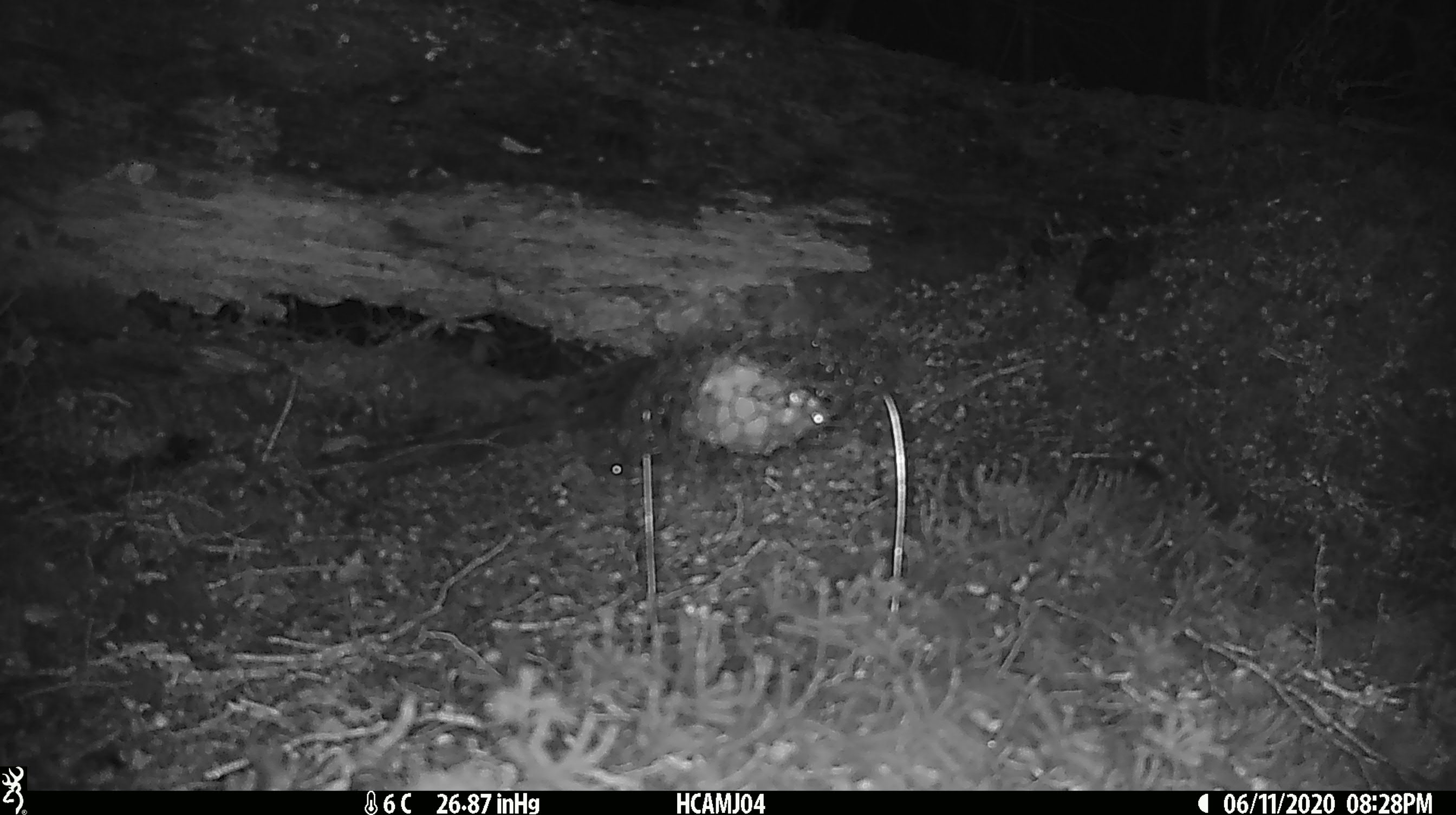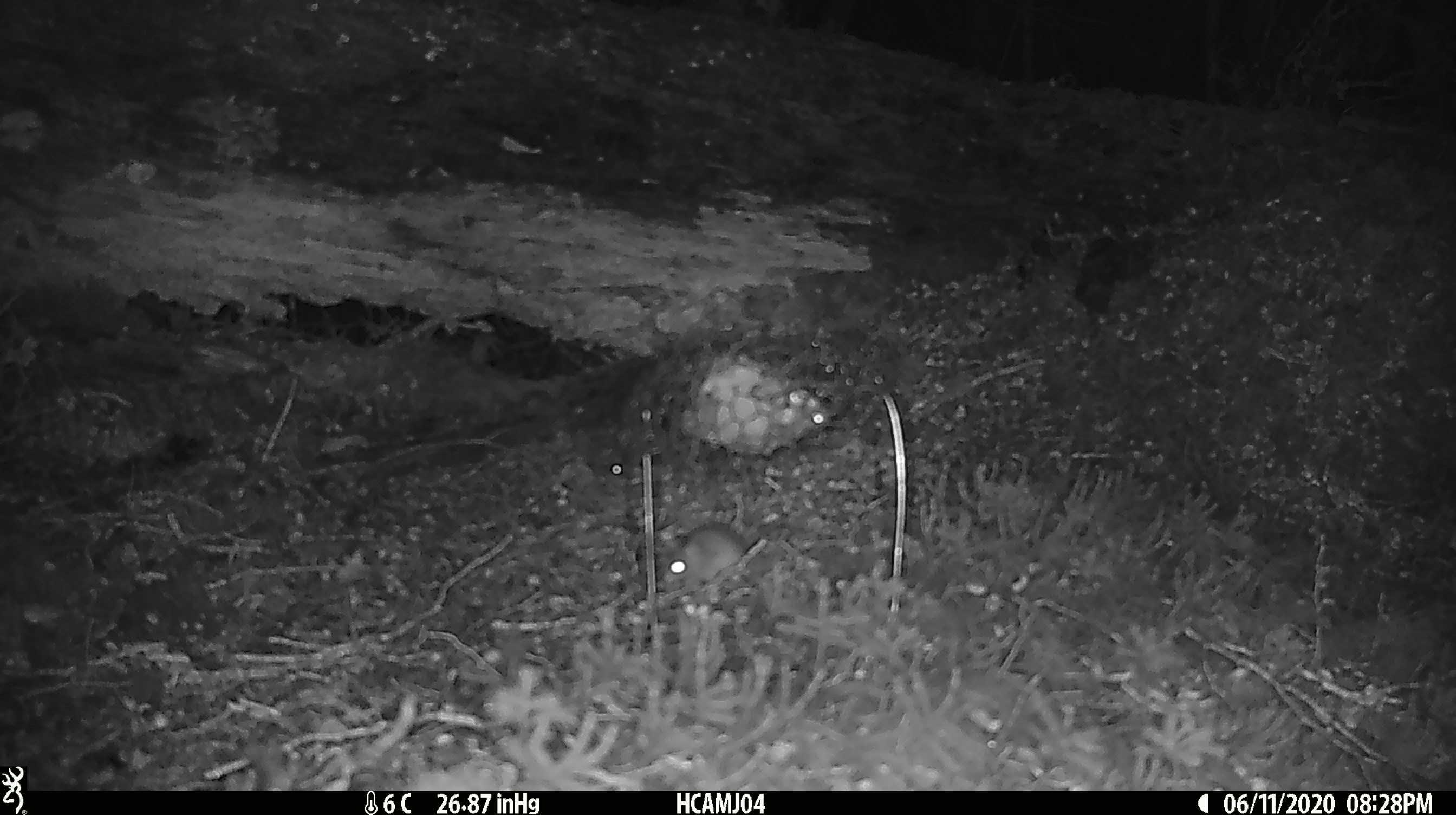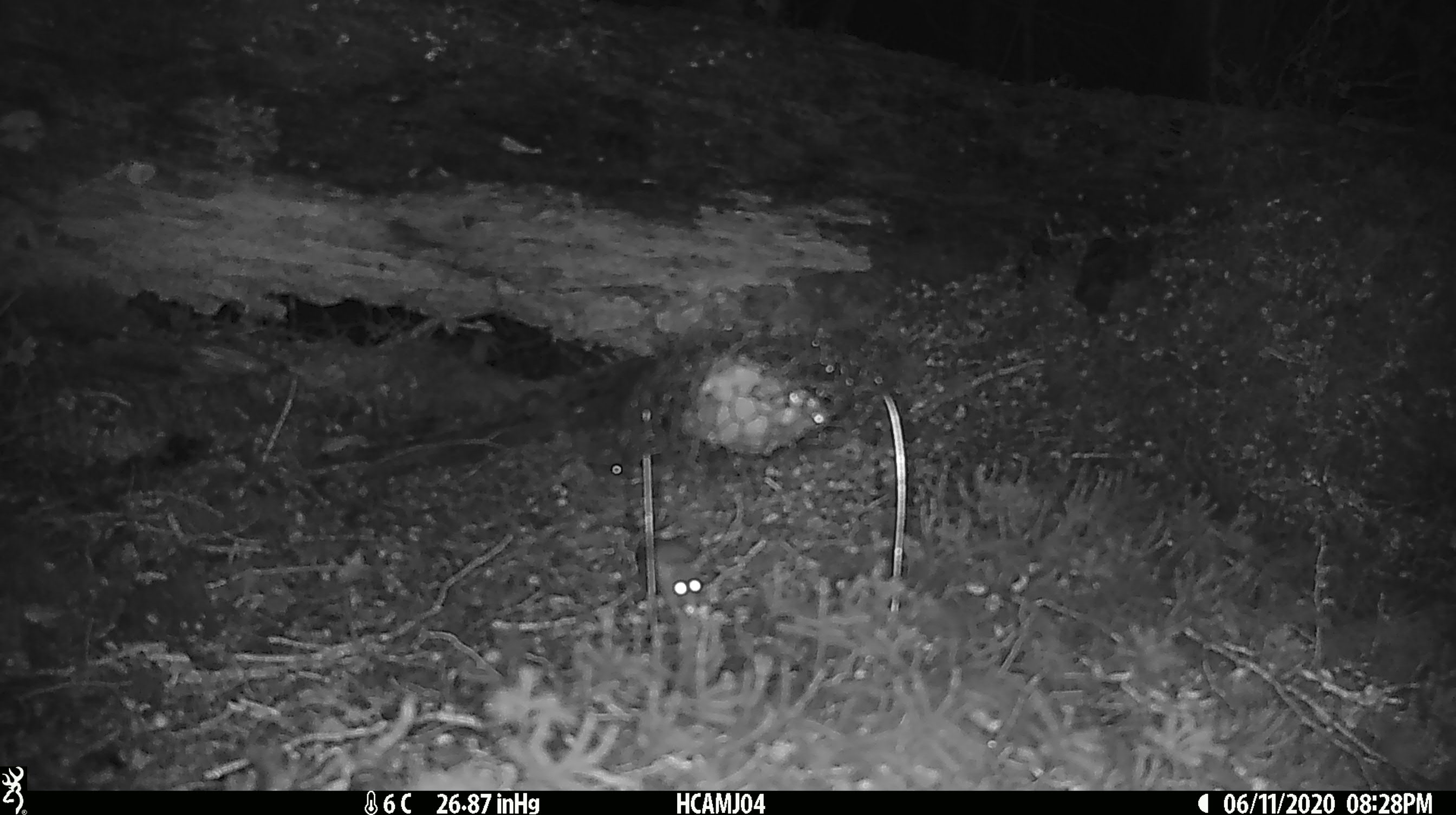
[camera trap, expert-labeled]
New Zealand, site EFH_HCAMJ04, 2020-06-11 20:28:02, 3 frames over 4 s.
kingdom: Animalia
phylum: Chordata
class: Mammalia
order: Rodentia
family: Muridae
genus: Mus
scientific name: Mus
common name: mouse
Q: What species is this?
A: Mouse (Mus).